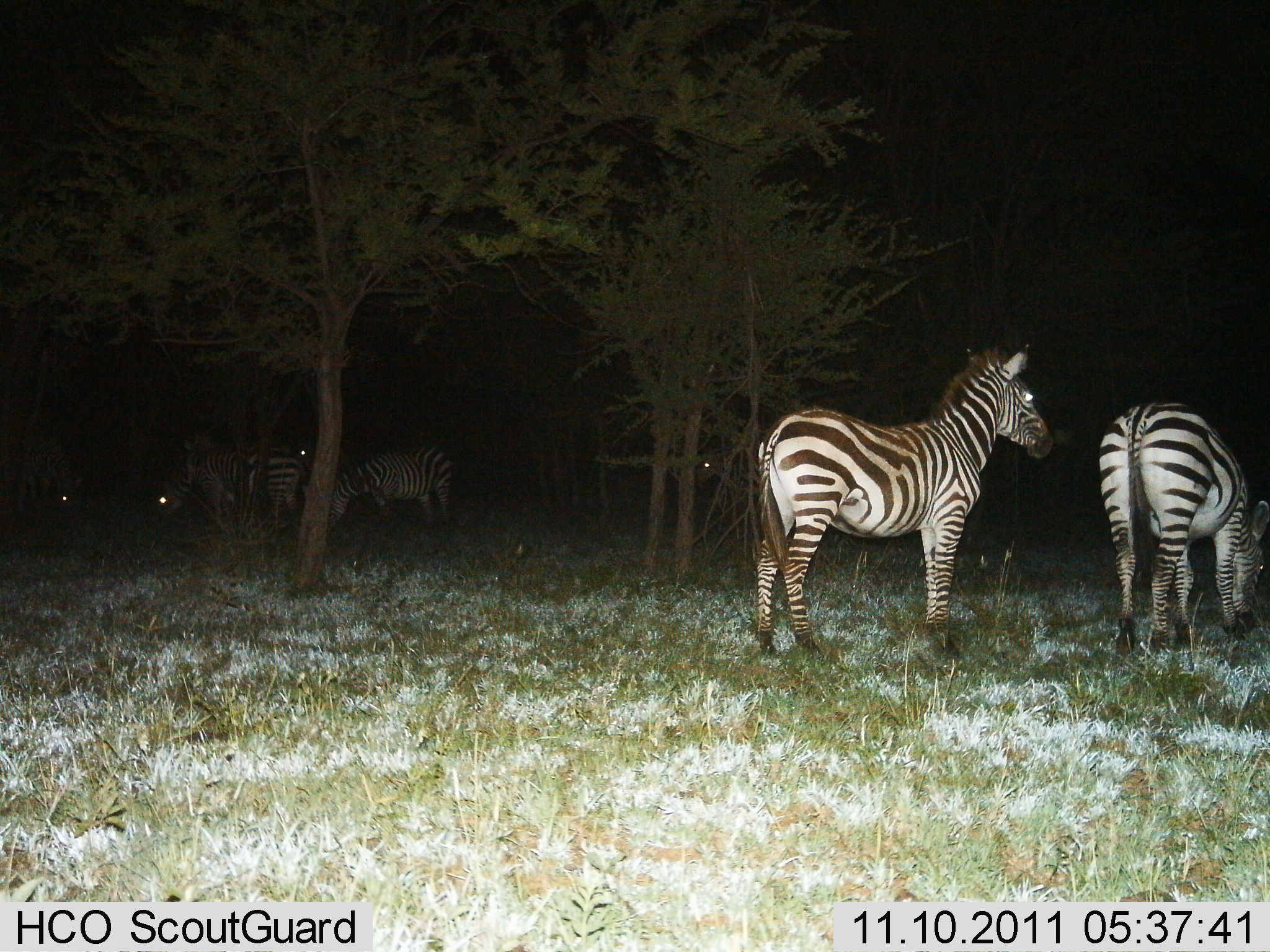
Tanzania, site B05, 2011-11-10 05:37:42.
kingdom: Animalia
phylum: Chordata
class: Mammalia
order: Perissodactyla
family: Equidae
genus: Equus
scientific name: Equus quagga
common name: plains zebra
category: zebra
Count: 7.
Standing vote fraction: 92%.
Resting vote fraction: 0%.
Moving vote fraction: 0%.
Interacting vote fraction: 0%.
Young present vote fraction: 0%.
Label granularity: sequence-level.